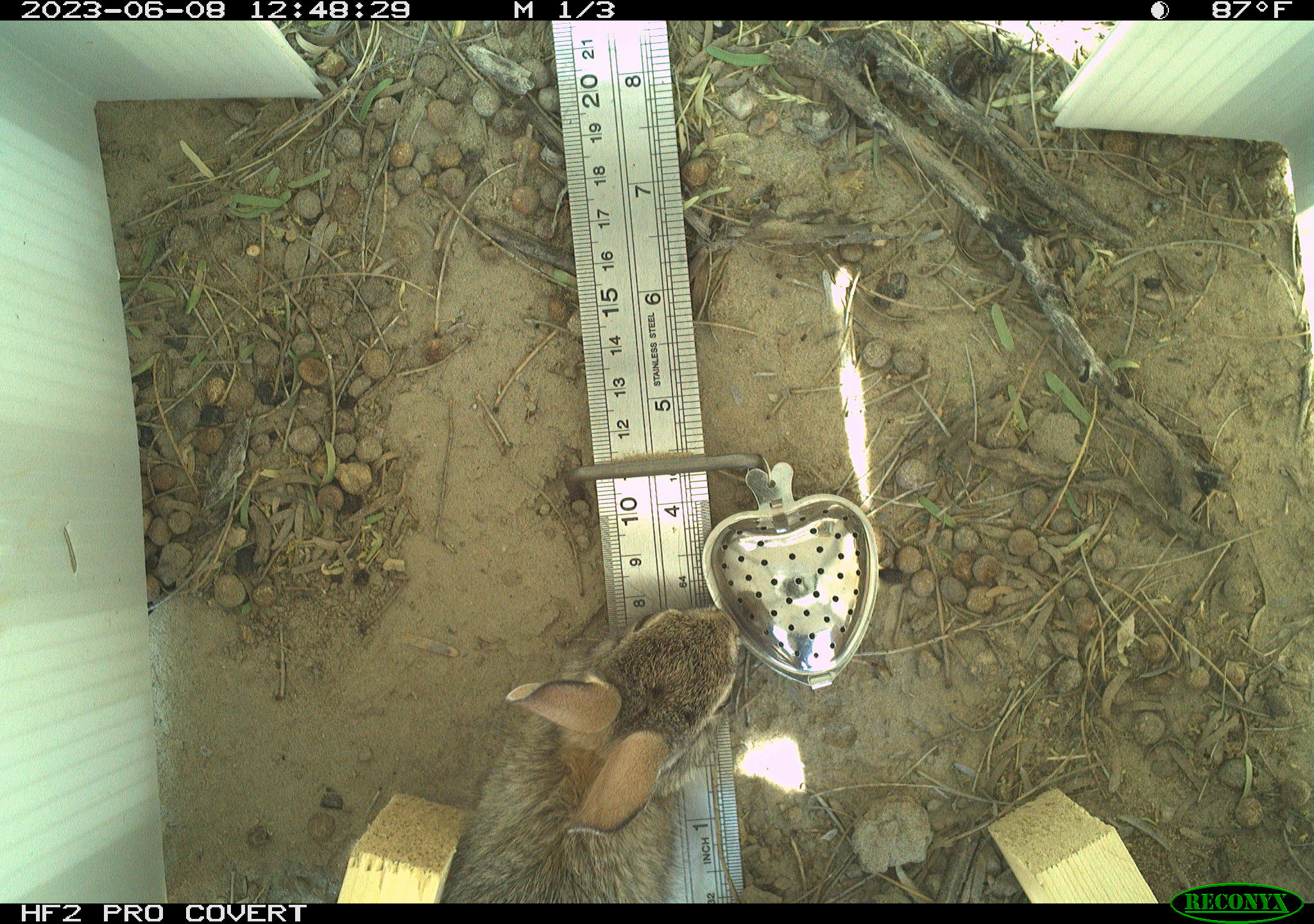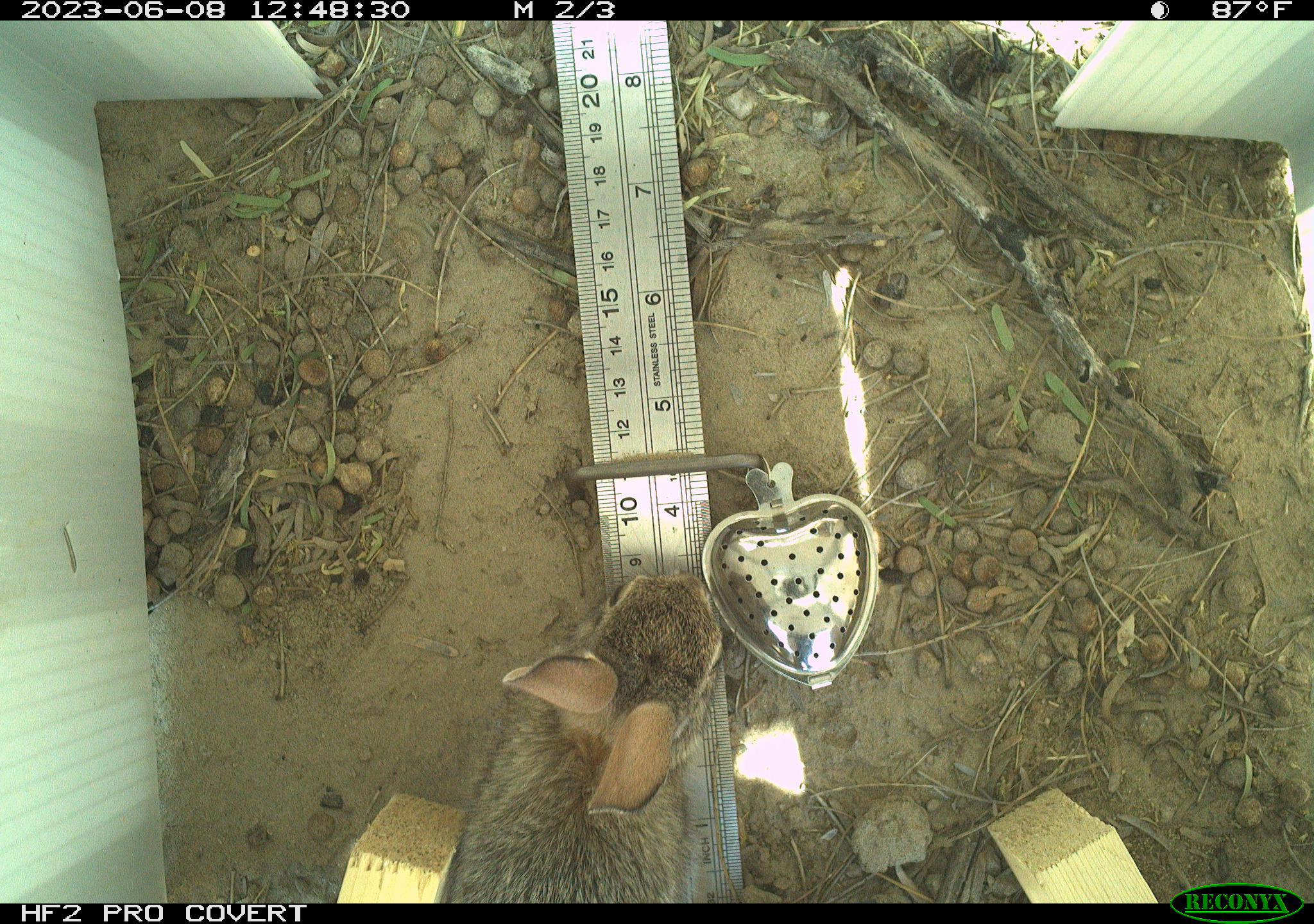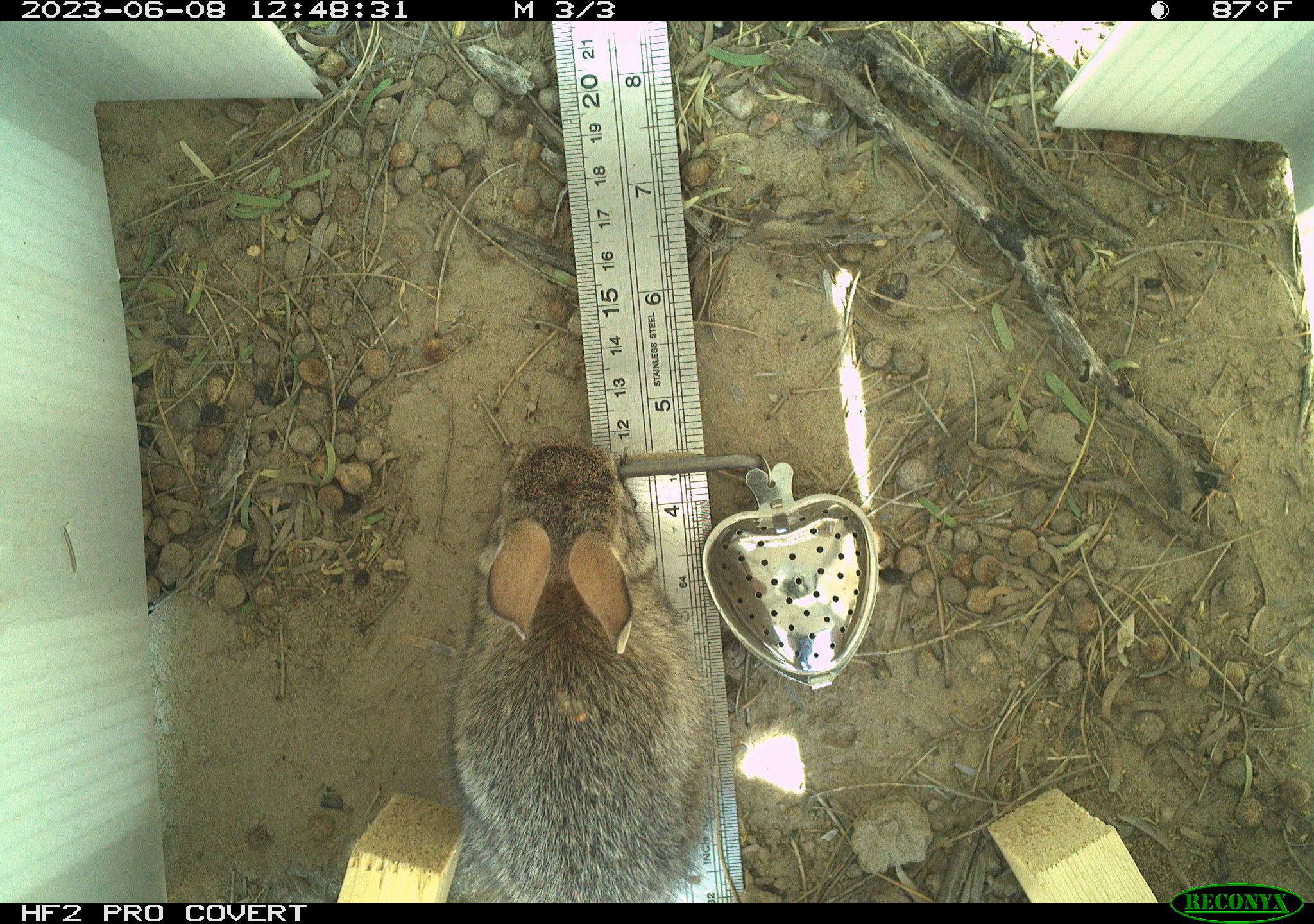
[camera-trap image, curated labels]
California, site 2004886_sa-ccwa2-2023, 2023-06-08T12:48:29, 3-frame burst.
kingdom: Animalia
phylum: Chordata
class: Mammalia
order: Lagomorpha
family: Leporidae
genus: Sylvilagus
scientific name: Sylvilagus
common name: cottontail rabbits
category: sylvilagus species